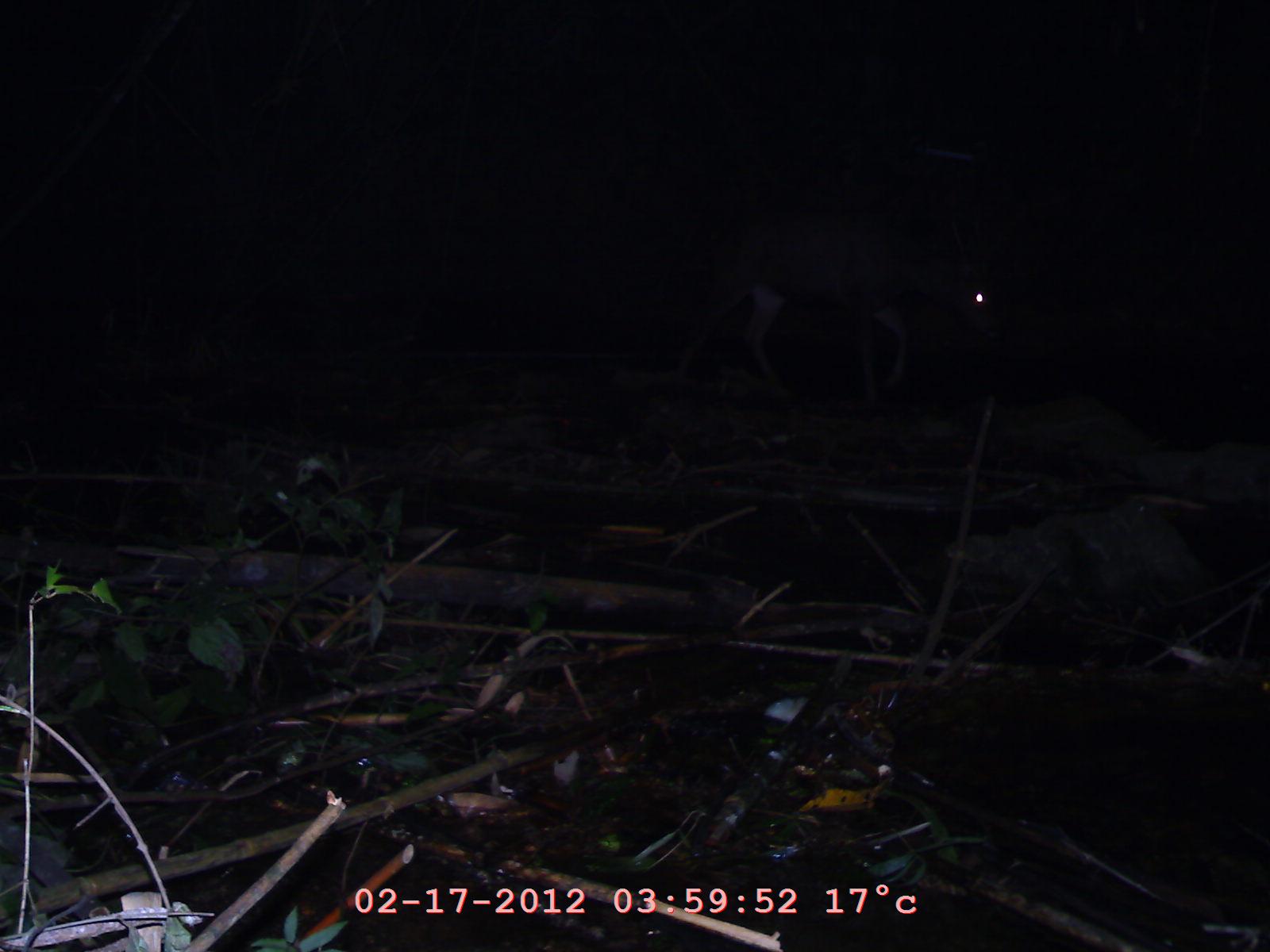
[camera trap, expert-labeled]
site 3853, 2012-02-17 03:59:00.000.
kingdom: Animalia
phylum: Chordata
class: Mammalia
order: Artiodactyla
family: Cervidae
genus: Rusa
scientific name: Rusa unicolor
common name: sambar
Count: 1.